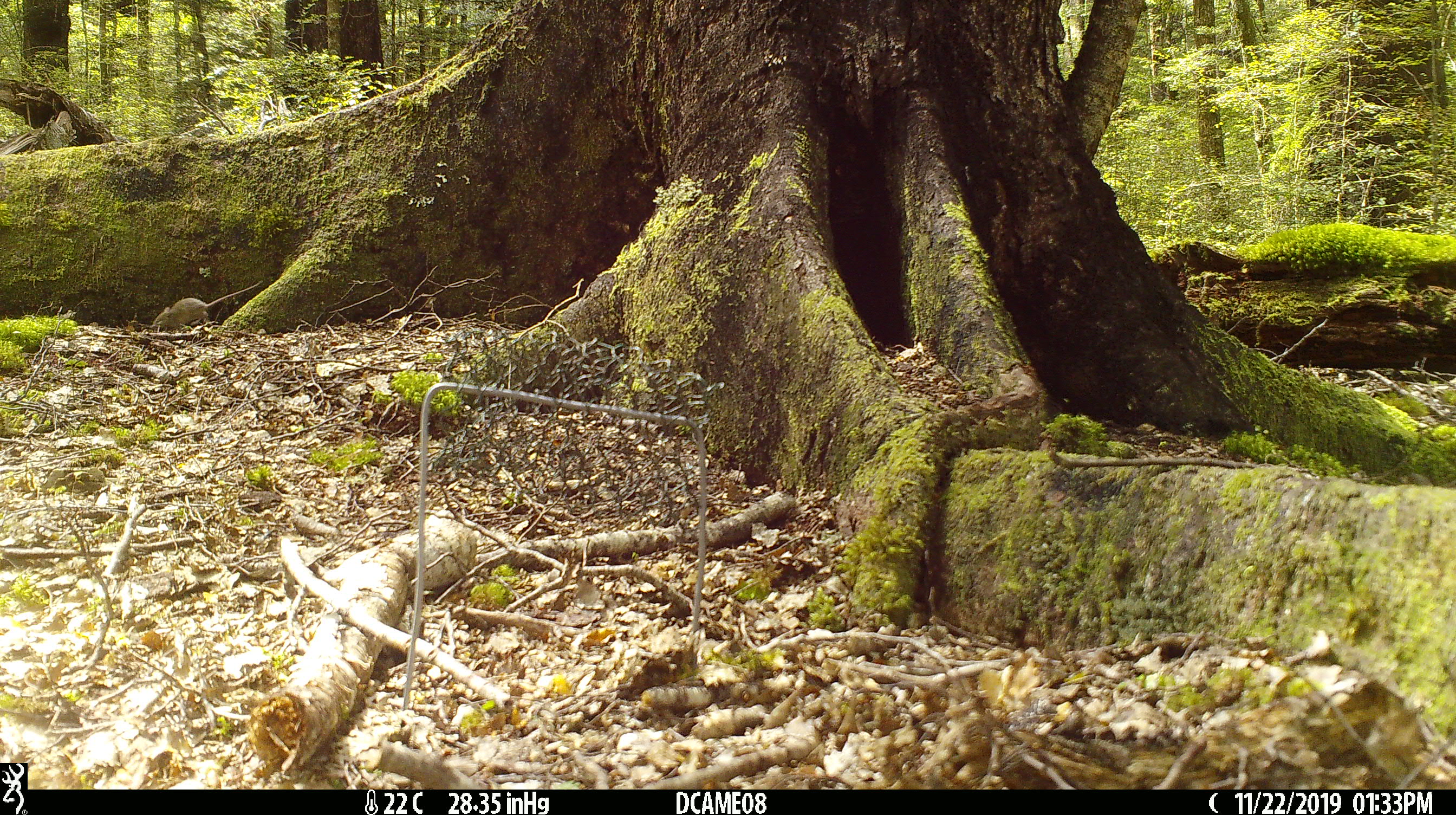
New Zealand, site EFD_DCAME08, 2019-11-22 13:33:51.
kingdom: Animalia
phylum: Chordata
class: Mammalia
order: Rodentia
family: Muridae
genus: Mus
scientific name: Mus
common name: mouse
Mouse (Mus).